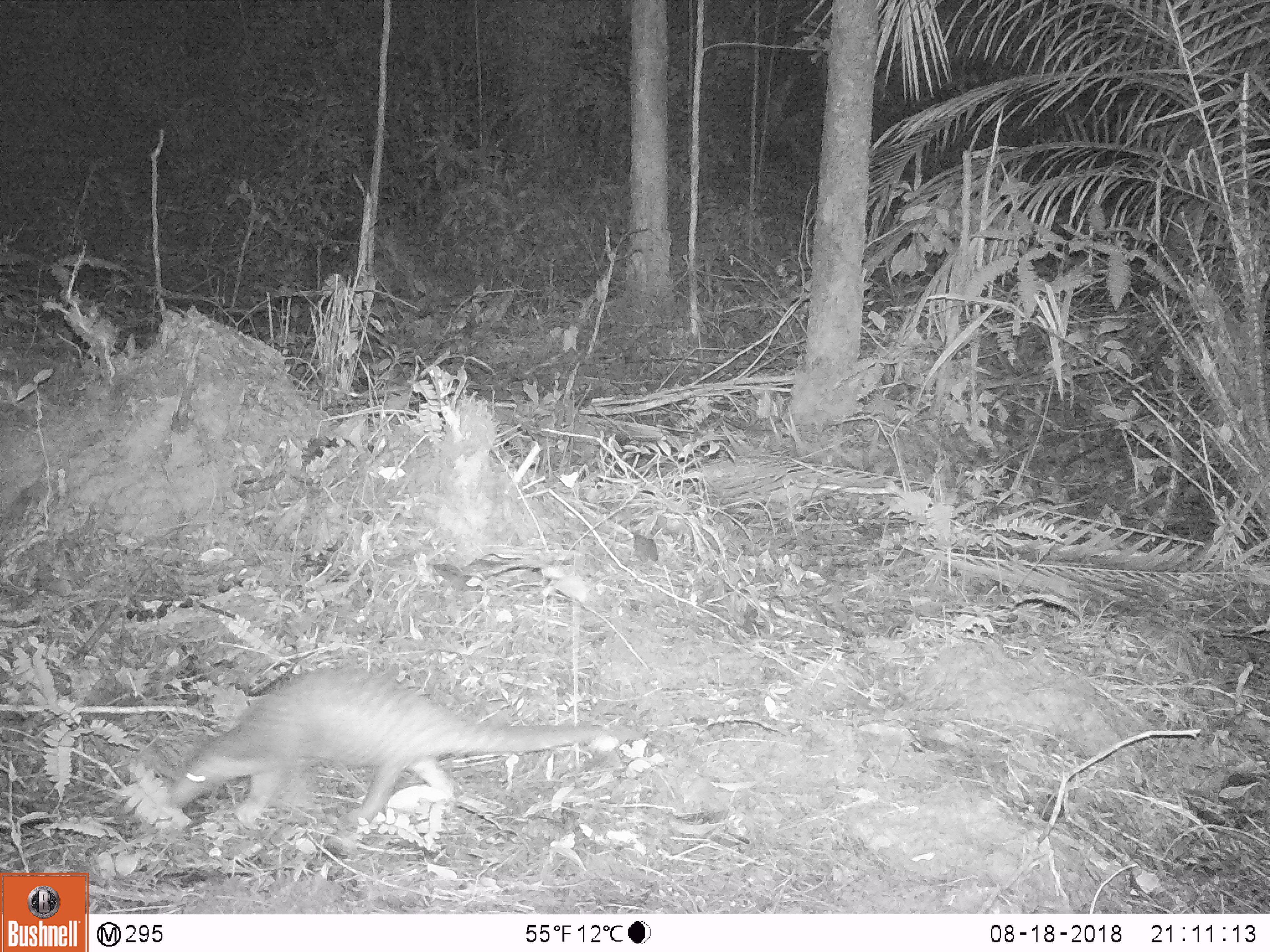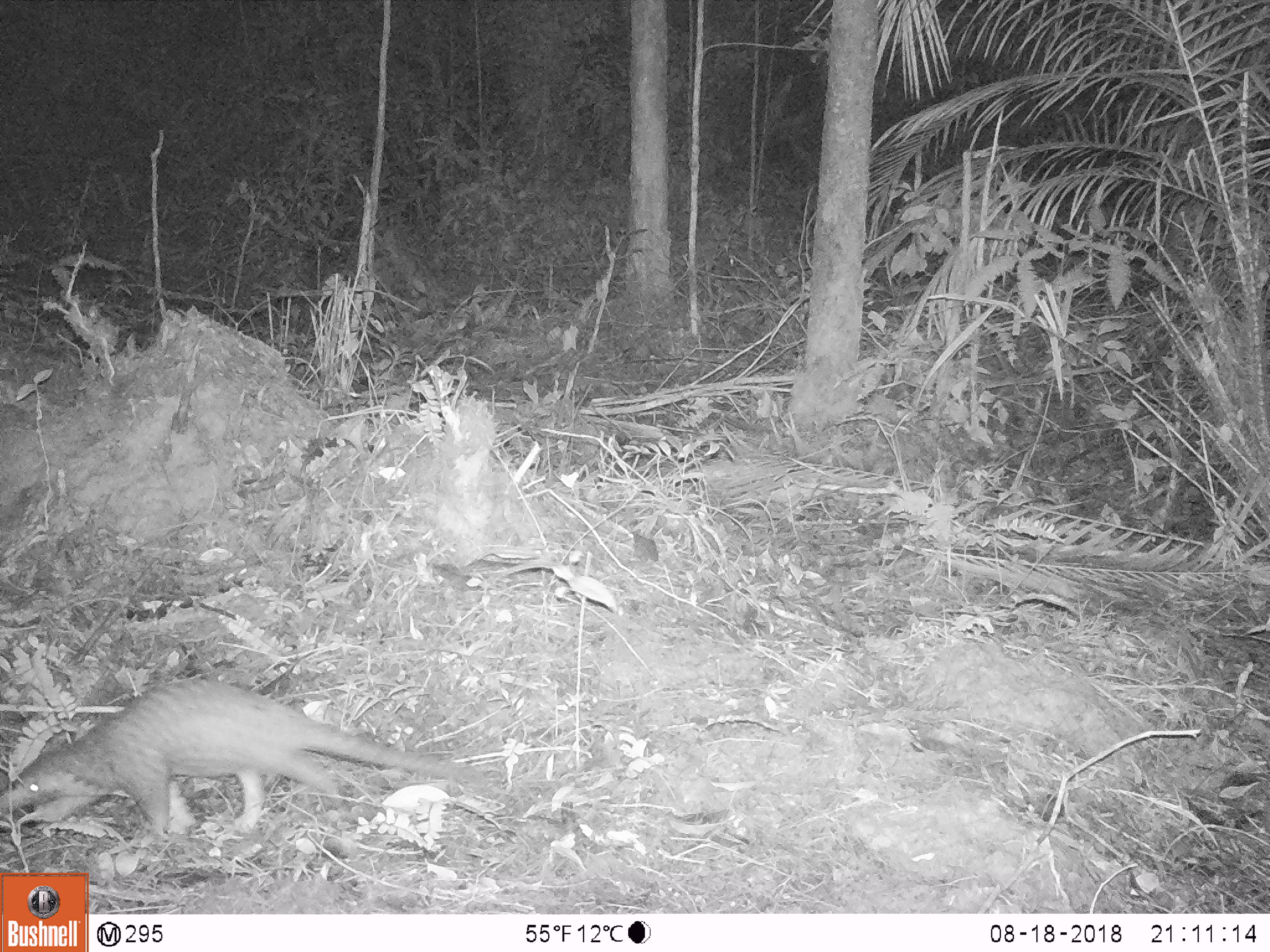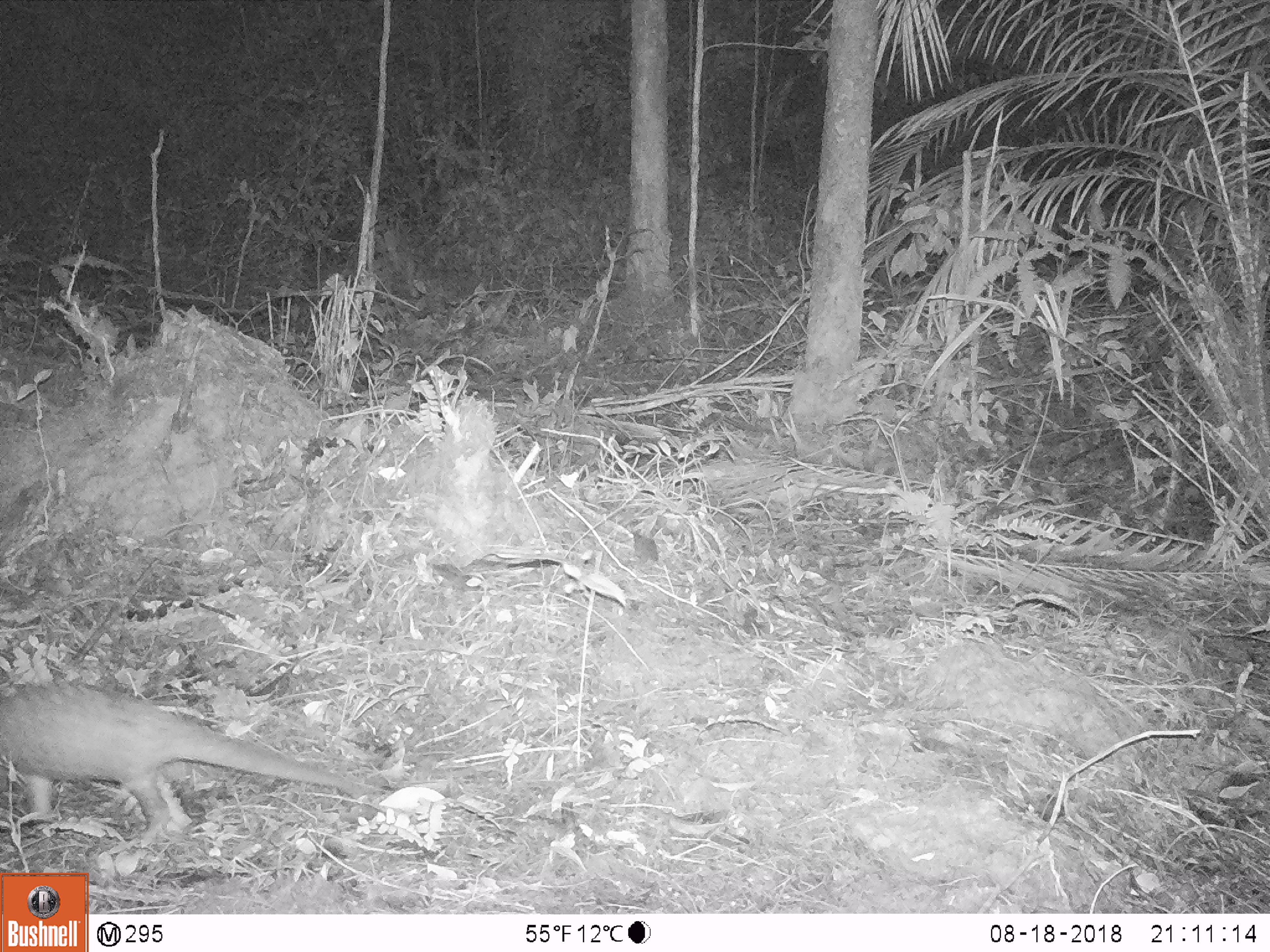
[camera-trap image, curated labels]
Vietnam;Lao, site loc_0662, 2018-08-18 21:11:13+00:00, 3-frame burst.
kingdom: Animalia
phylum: Chordata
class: Mammalia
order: Pholidota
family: Manidae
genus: Manis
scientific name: Manis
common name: asian pangolins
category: pangolin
Pangolin (asian pangolins) (Manis). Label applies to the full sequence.